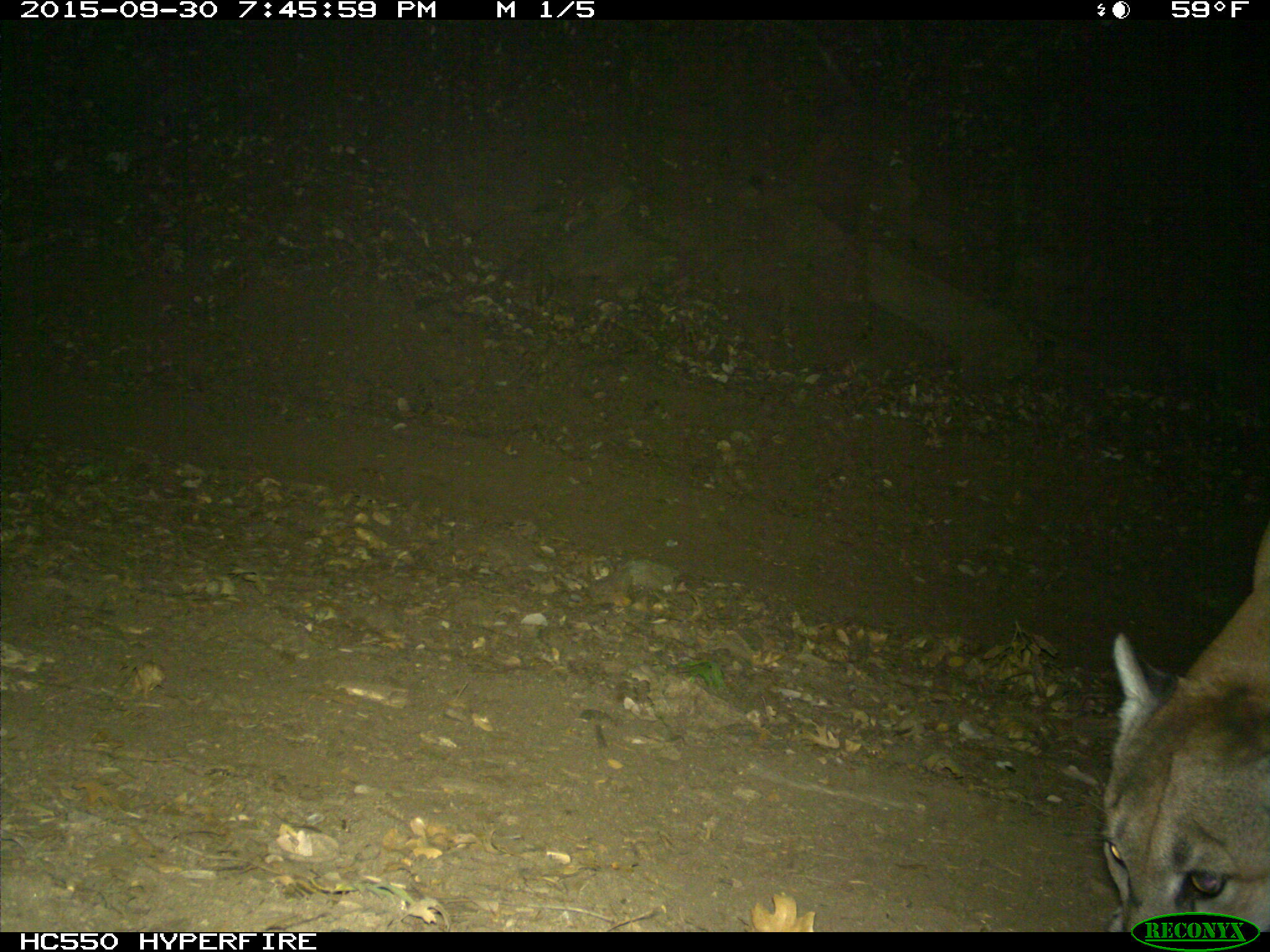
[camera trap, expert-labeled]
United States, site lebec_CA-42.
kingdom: Animalia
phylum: Chordata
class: Mammalia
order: Carnivora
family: Felidae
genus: Puma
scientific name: Puma concolor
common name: mountain lion